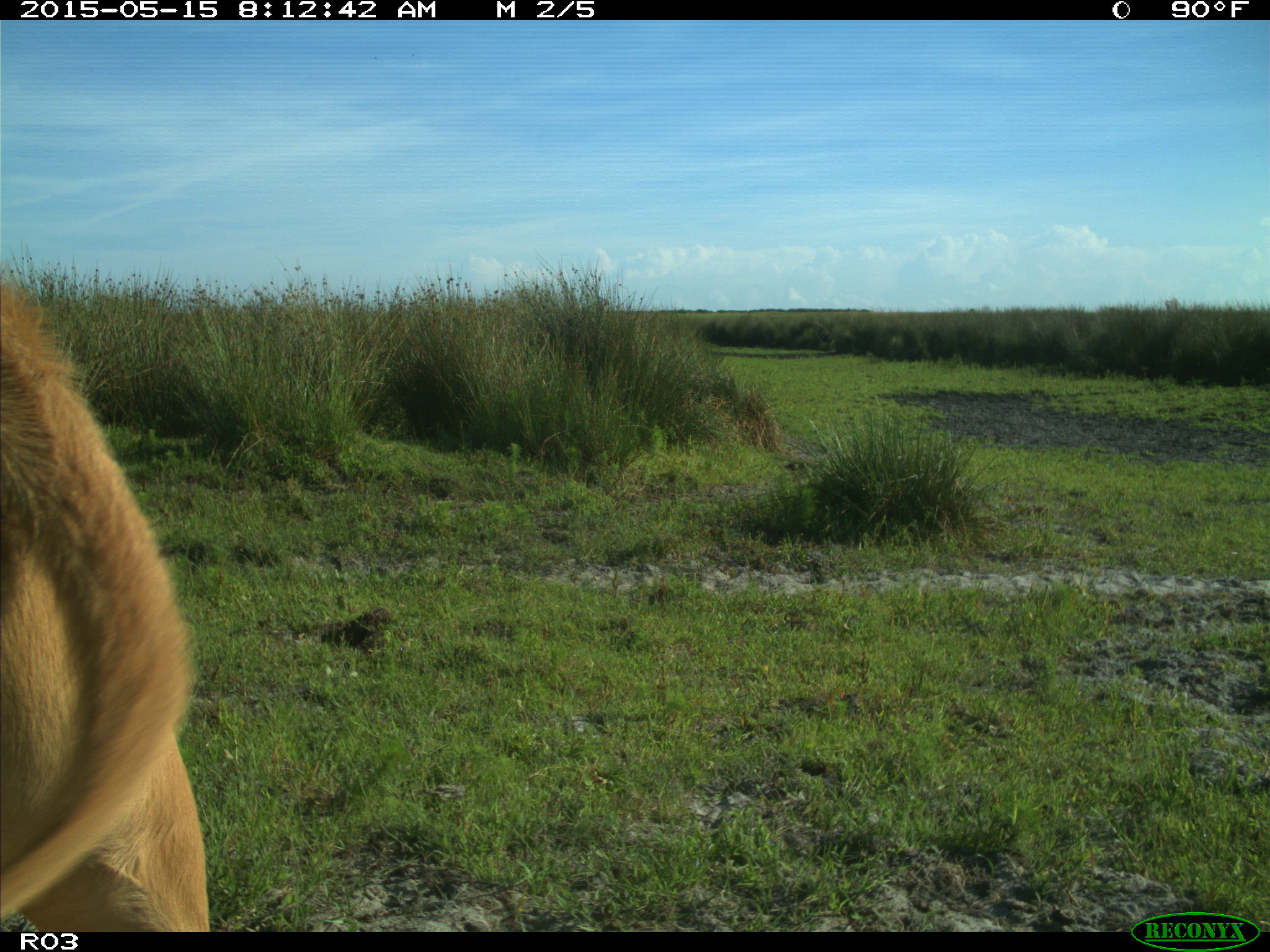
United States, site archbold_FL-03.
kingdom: Animalia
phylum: Chordata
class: Mammalia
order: Artiodactyla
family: Bovidae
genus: Bos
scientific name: Bos taurus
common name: domestic cow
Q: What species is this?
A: Bos taurus (domestic cow).